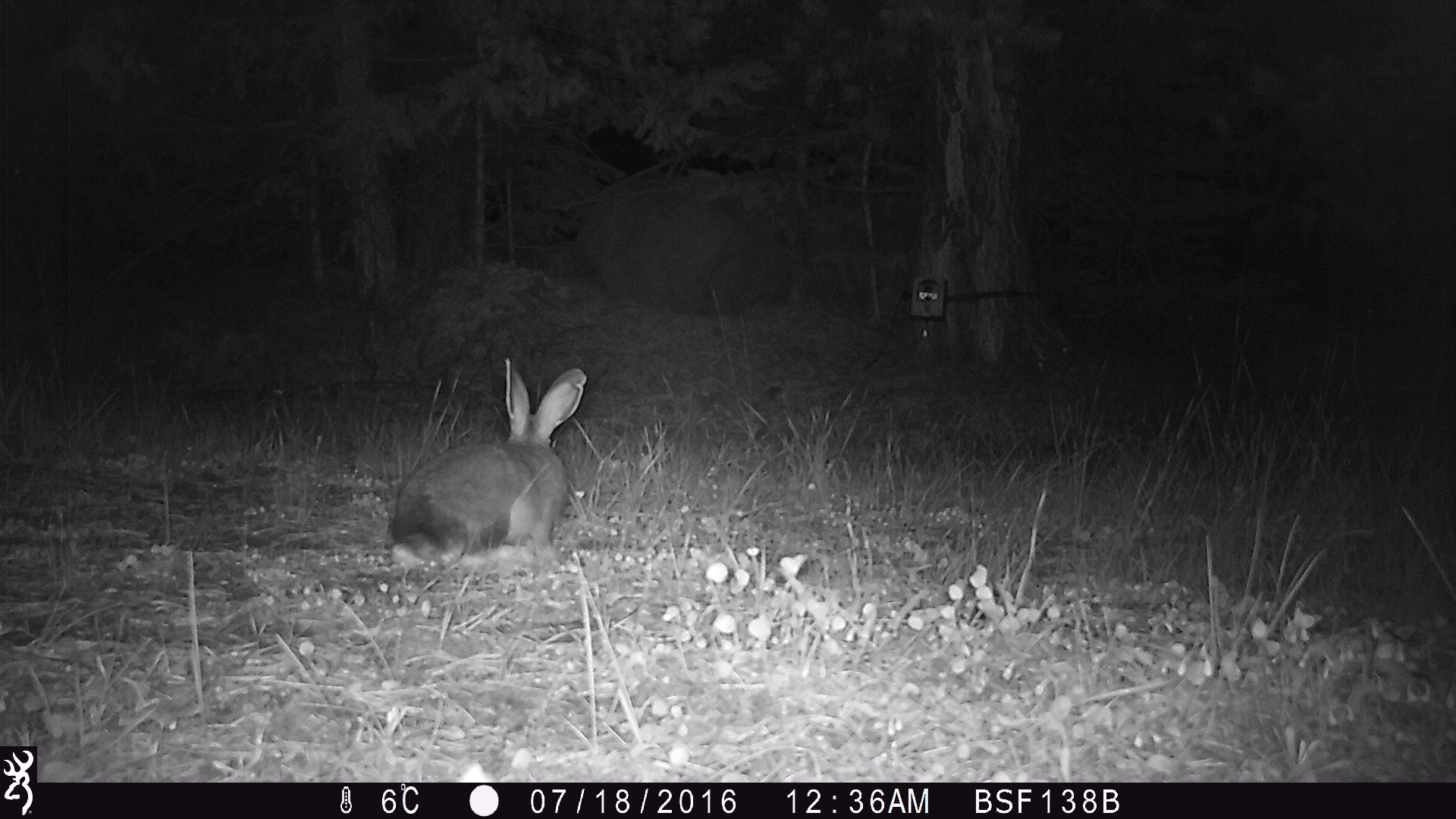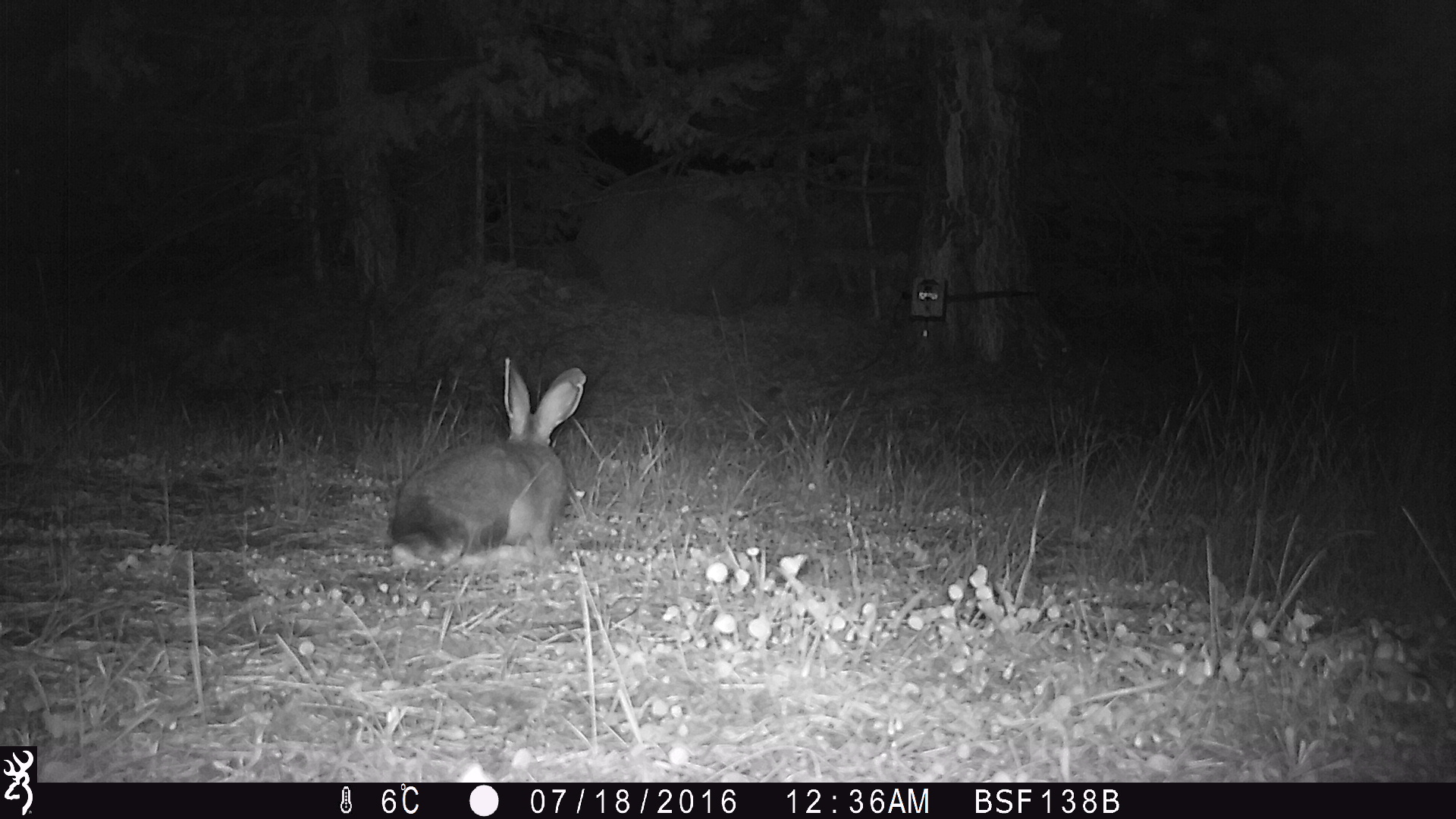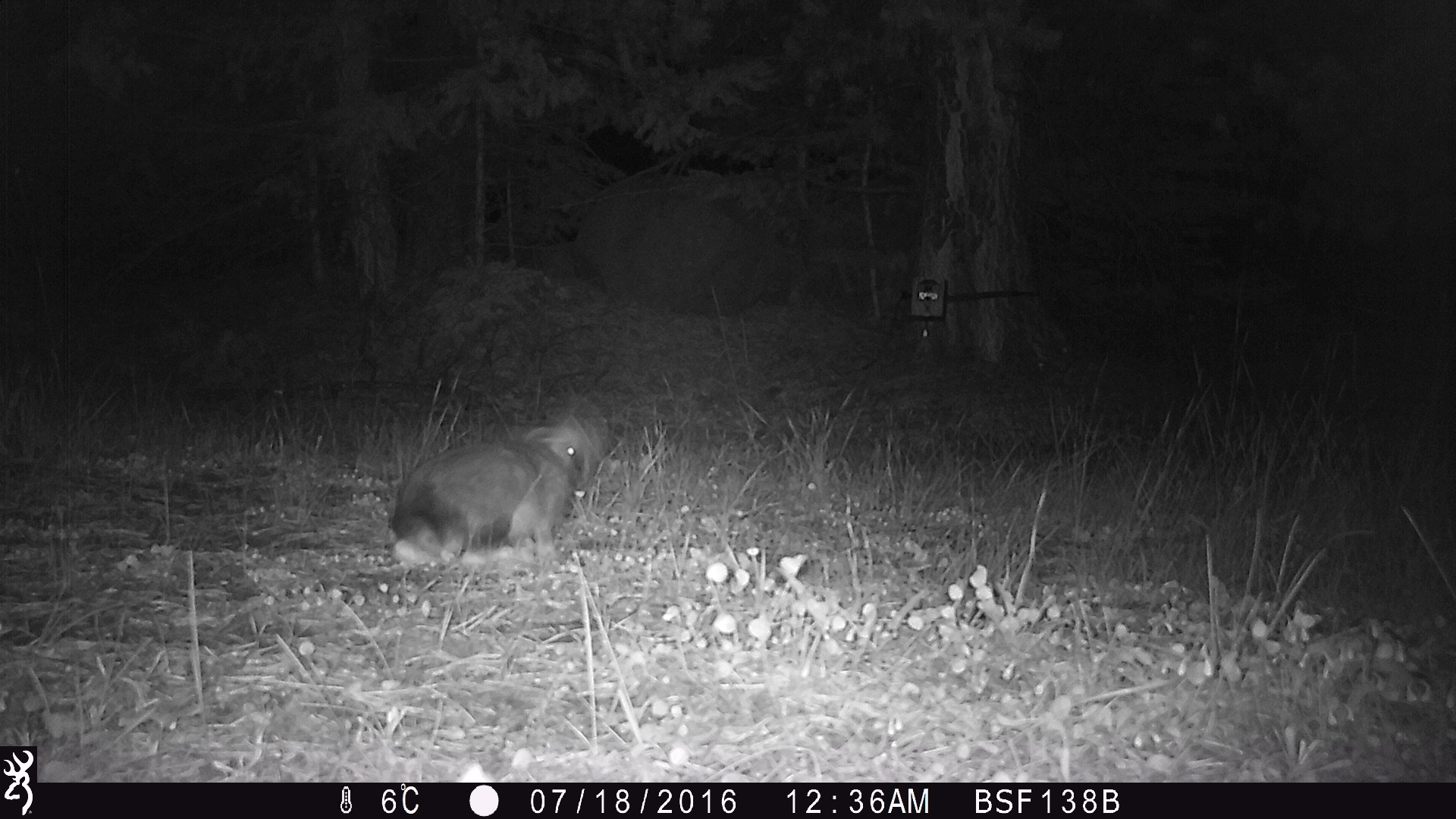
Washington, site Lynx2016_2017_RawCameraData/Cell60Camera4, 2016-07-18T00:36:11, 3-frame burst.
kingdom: Animalia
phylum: Chordata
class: Mammalia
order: Lagomorpha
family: Leporidae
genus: Lepus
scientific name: Lepus americanus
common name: snowshoe hare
Lepus americanus (snowshoe hare). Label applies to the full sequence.